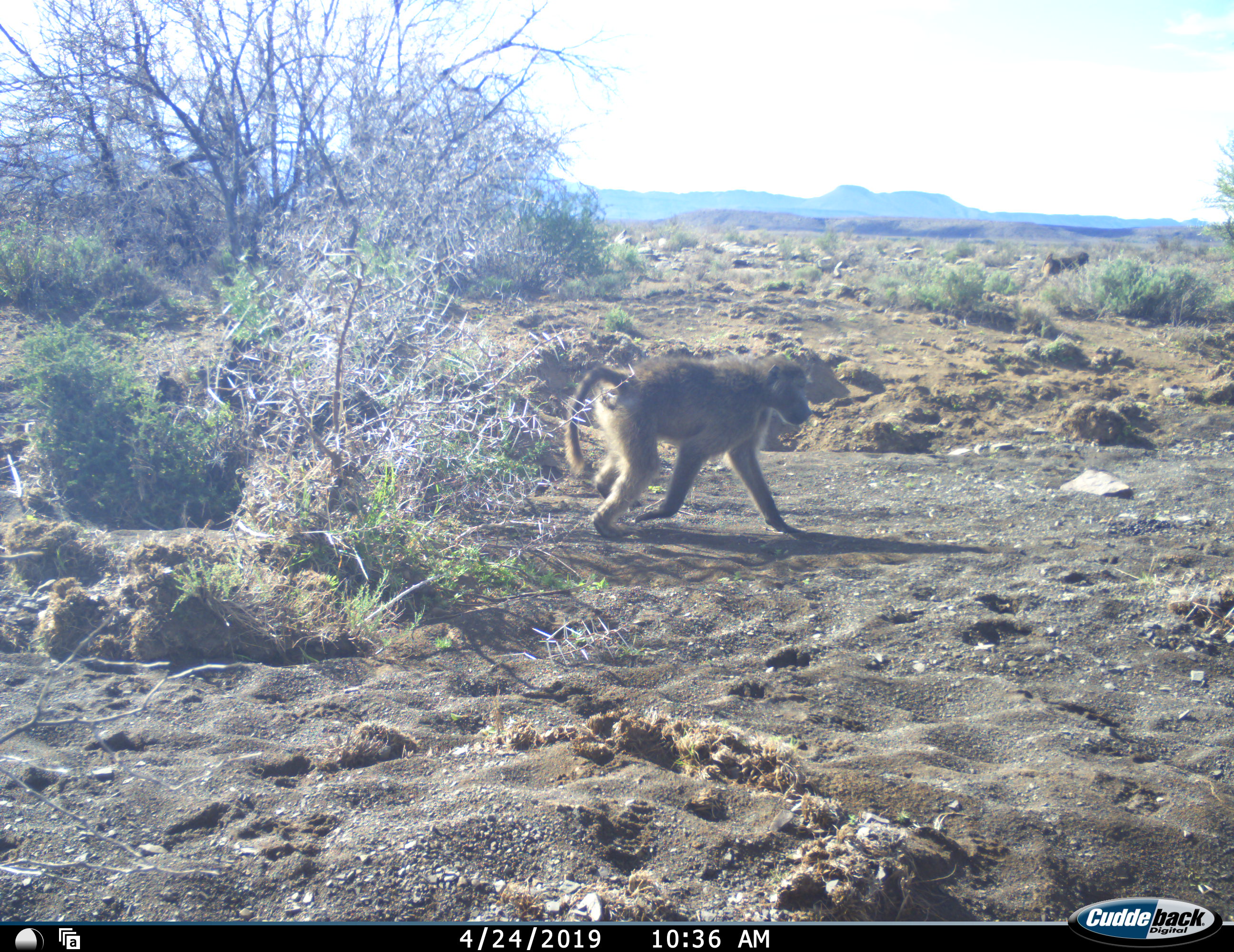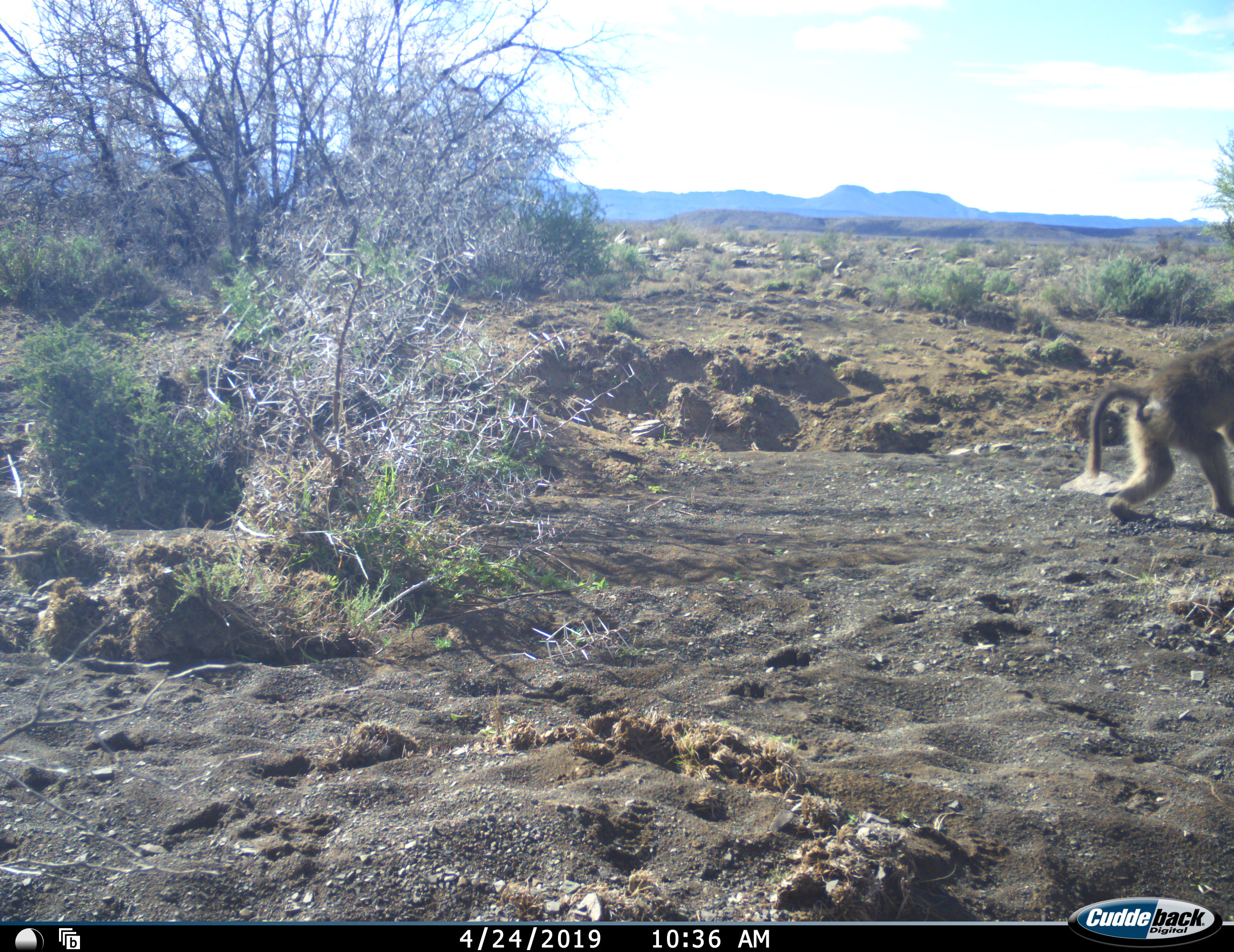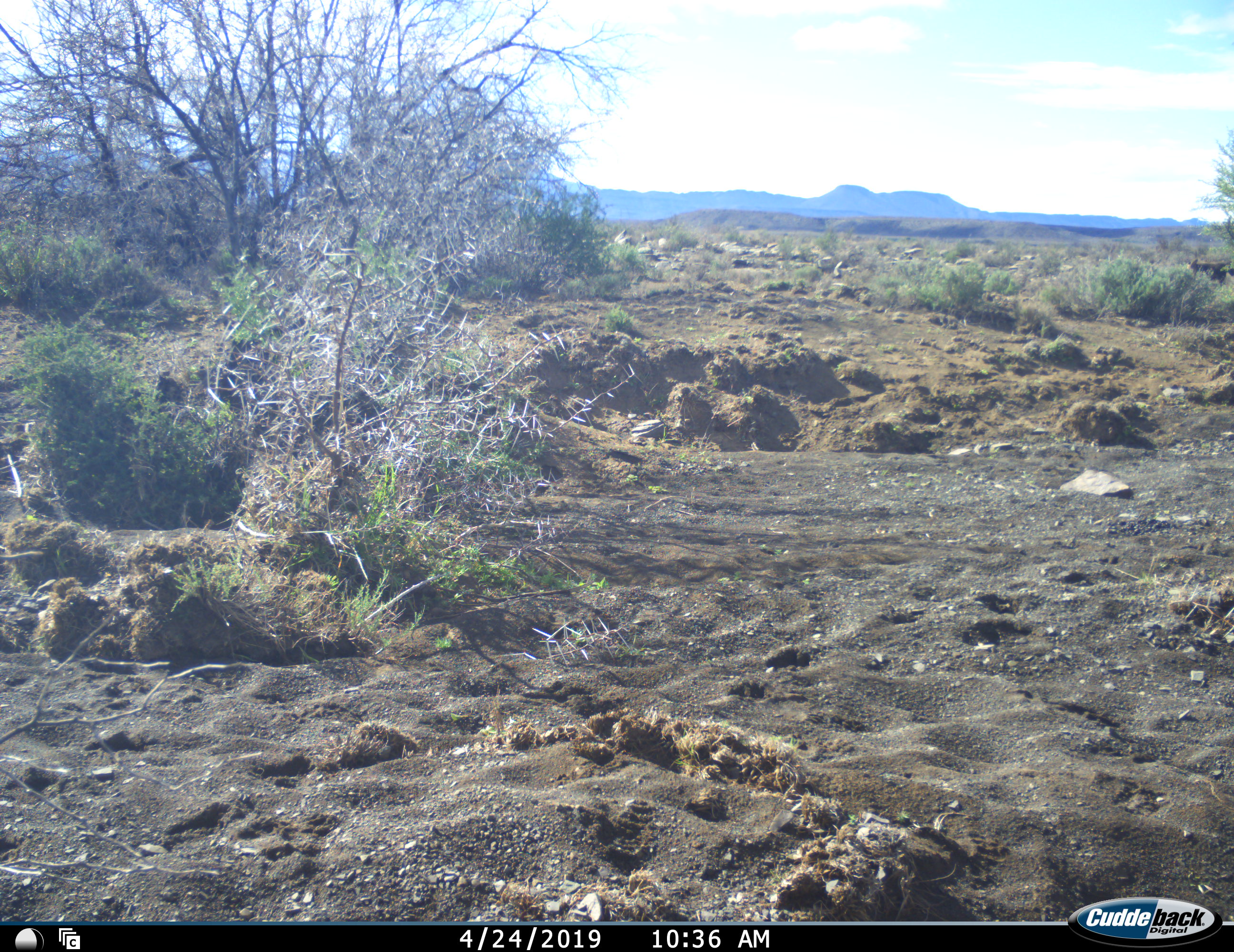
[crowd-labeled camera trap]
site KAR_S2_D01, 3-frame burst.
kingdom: Animalia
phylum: Chordata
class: Mammalia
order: Primates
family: Cercopithecidae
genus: Papio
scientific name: Papio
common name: baboon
Baboon (Papio), count 2. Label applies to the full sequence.